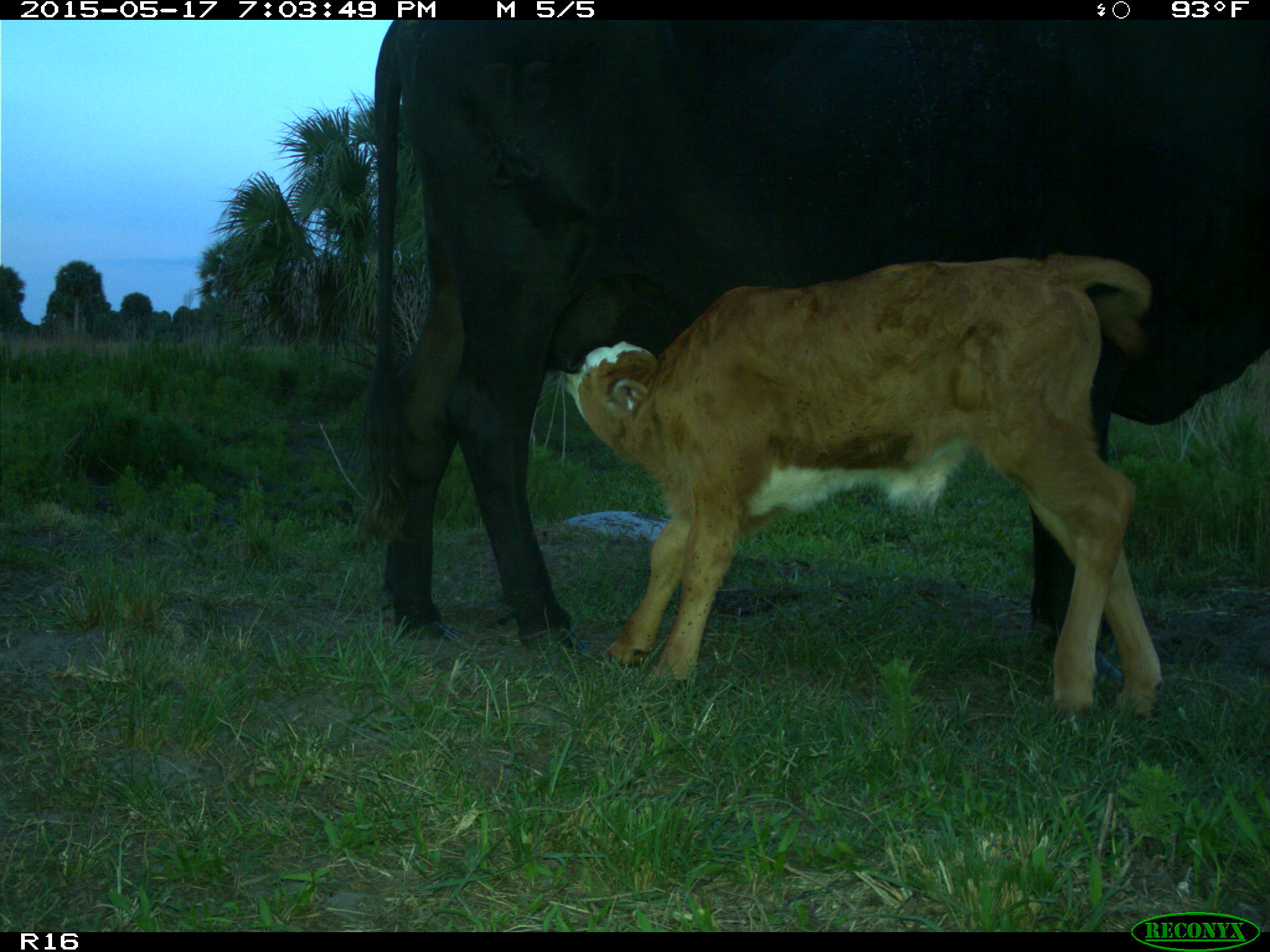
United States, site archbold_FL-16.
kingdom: Animalia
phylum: Chordata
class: Mammalia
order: Artiodactyla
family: Bovidae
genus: Bos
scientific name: Bos taurus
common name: domestic cow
Bos taurus (domestic cow).